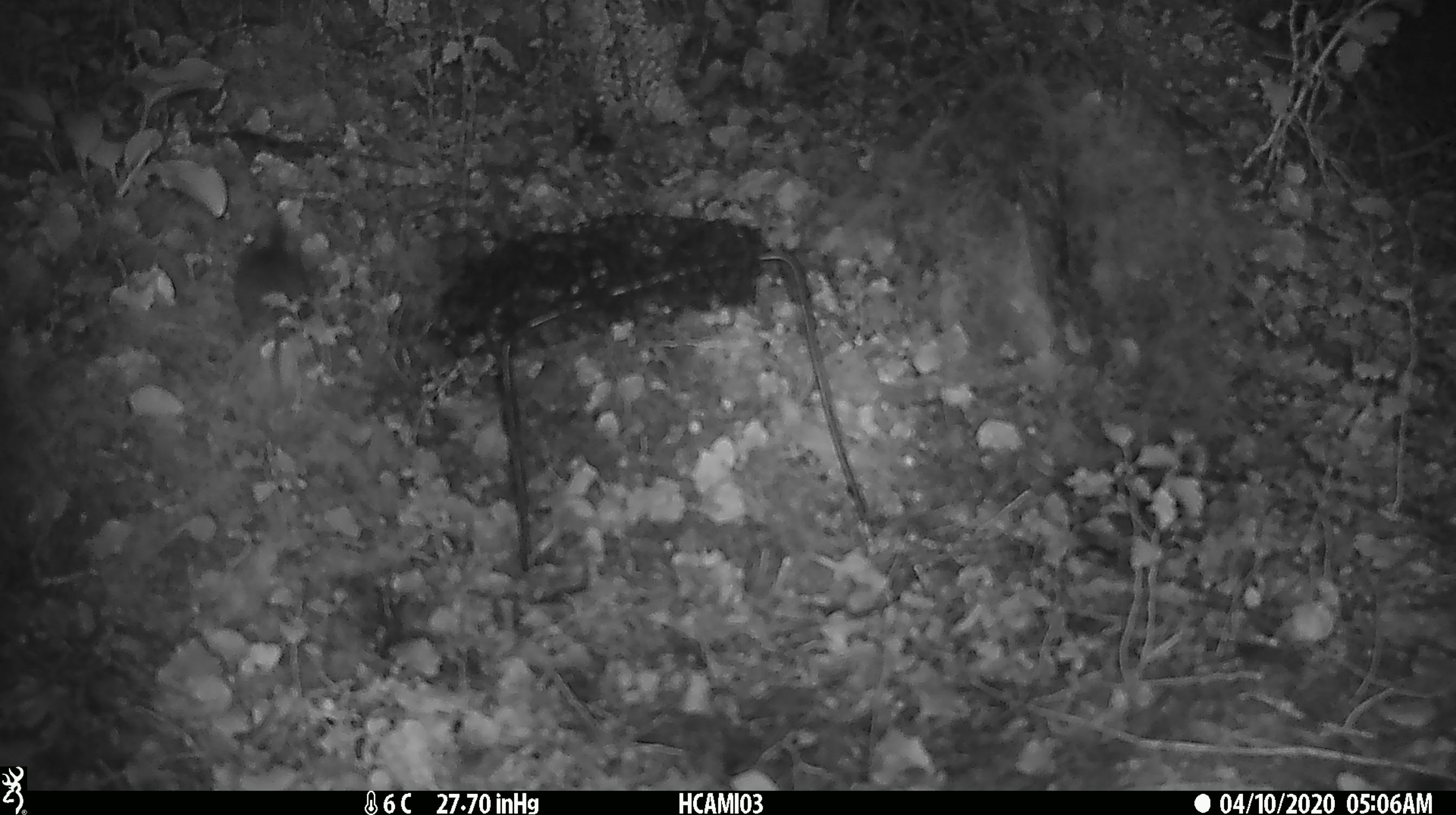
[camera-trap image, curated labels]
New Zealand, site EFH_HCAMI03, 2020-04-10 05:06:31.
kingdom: Animalia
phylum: Chordata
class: Mammalia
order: Rodentia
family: Muridae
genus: Mus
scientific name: Mus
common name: mouse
Mouse (Mus).